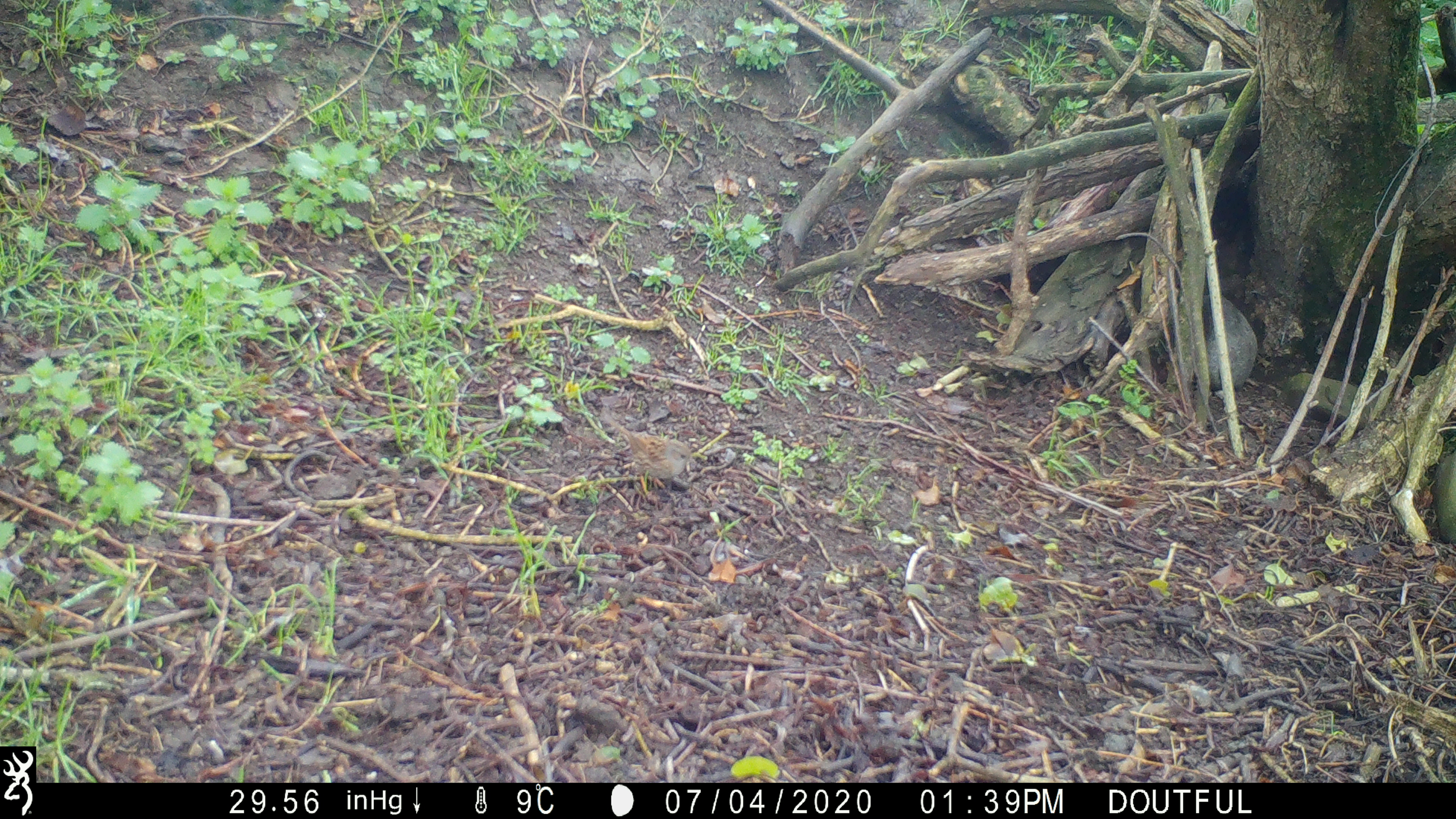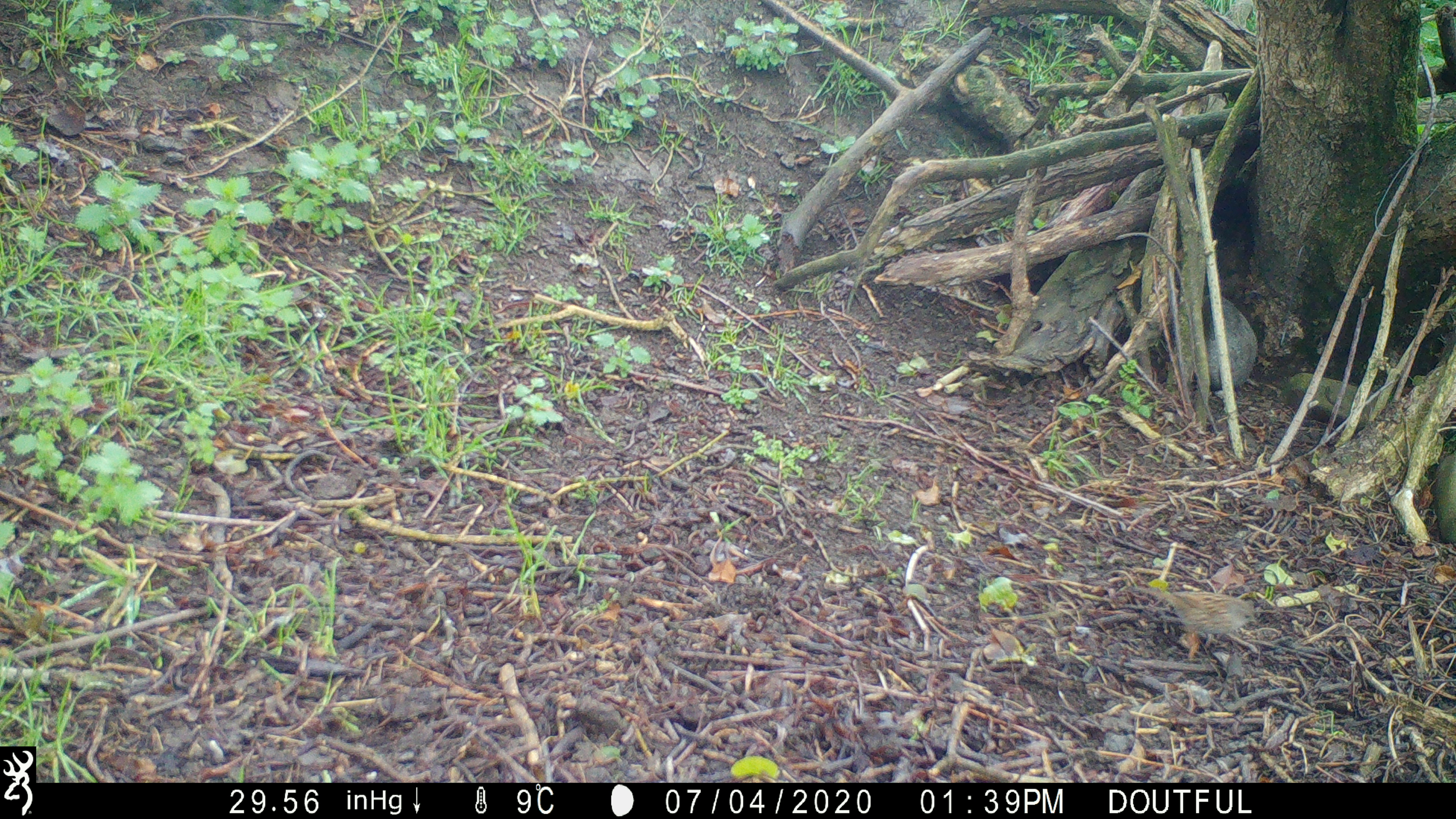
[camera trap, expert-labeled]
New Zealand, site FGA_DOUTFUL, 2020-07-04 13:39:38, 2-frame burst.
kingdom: Animalia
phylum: Chordata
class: Aves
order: Passeriformes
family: Prunellidae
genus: Prunella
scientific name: Prunella modularis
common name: dunnock